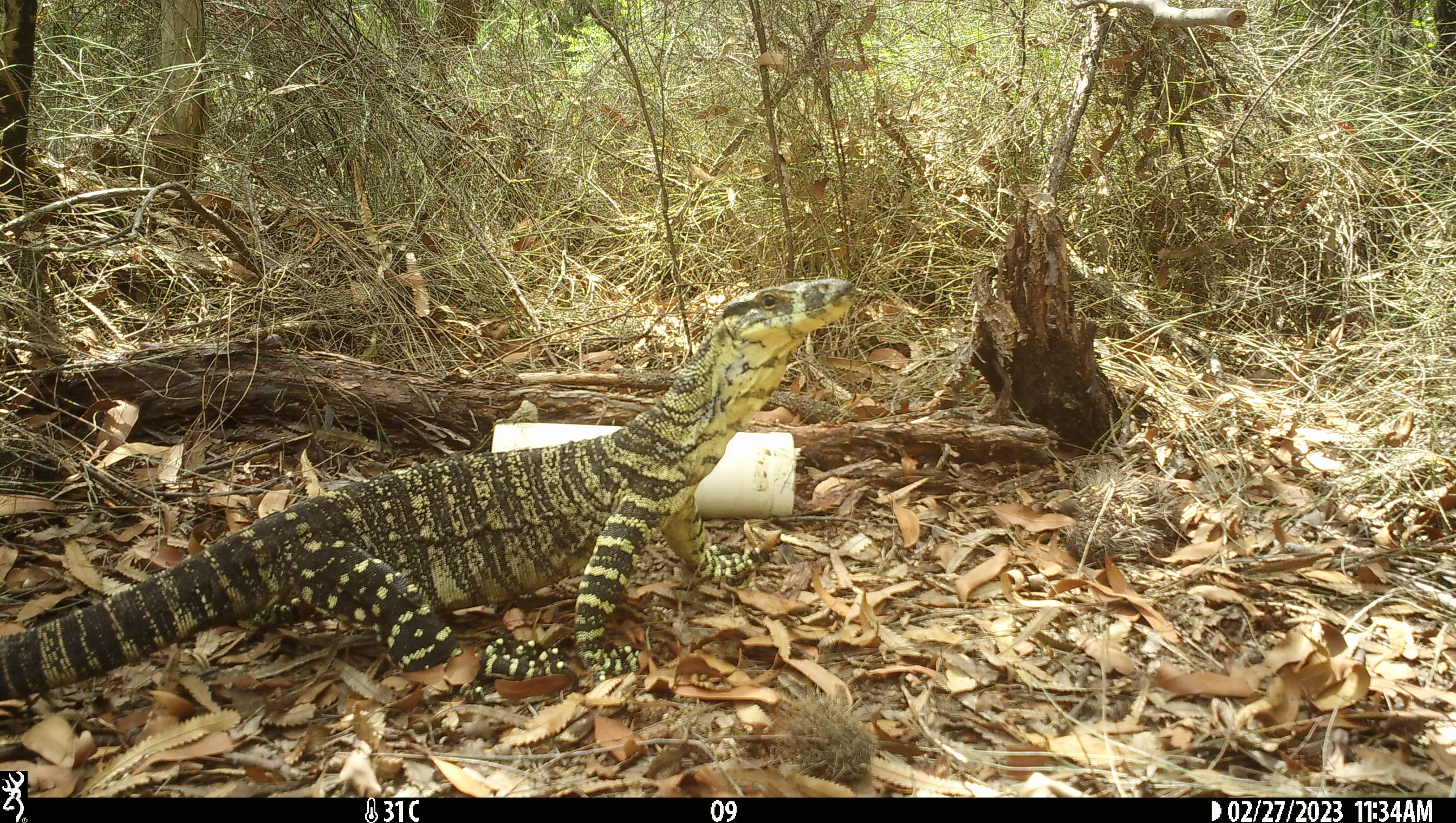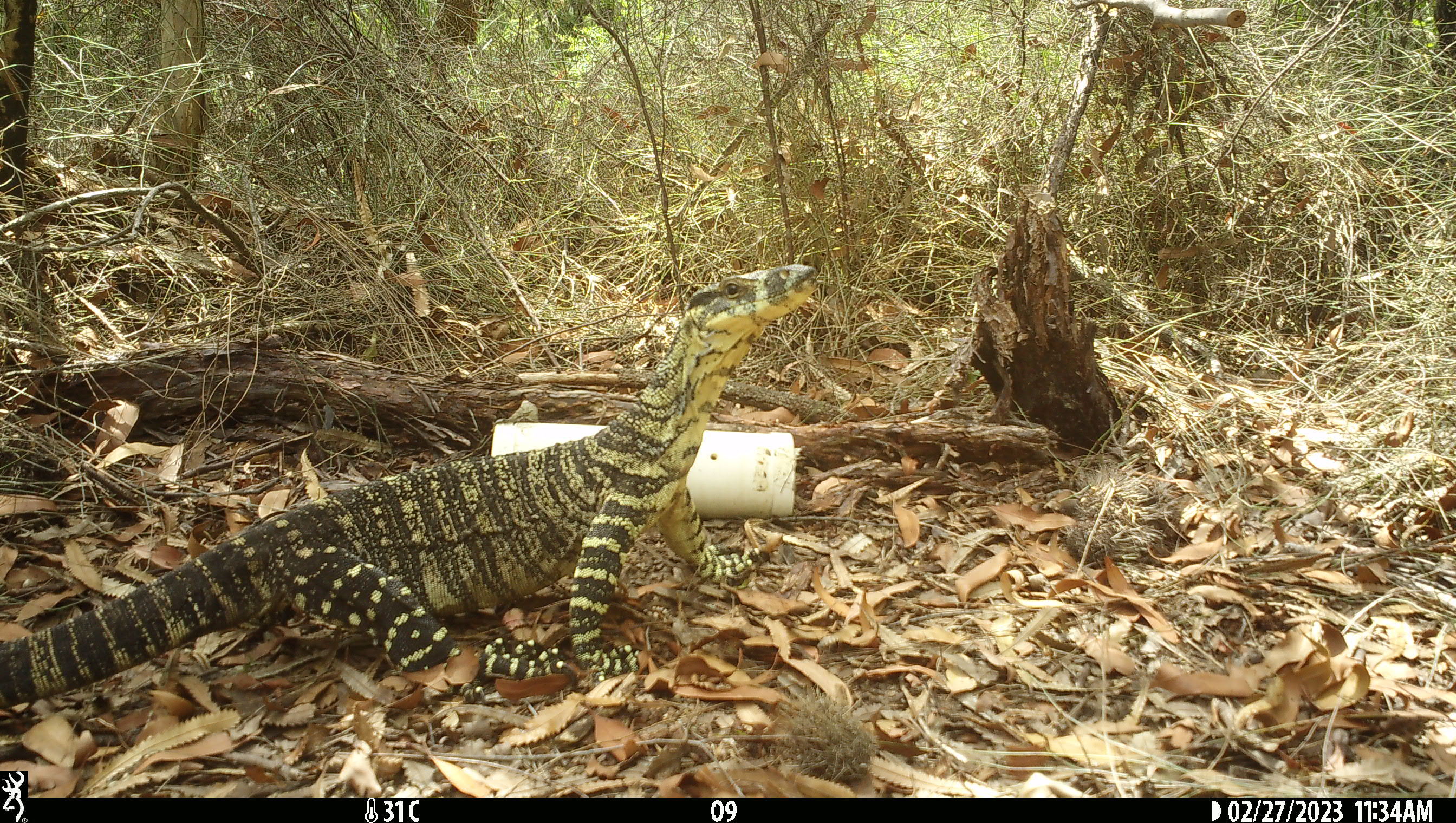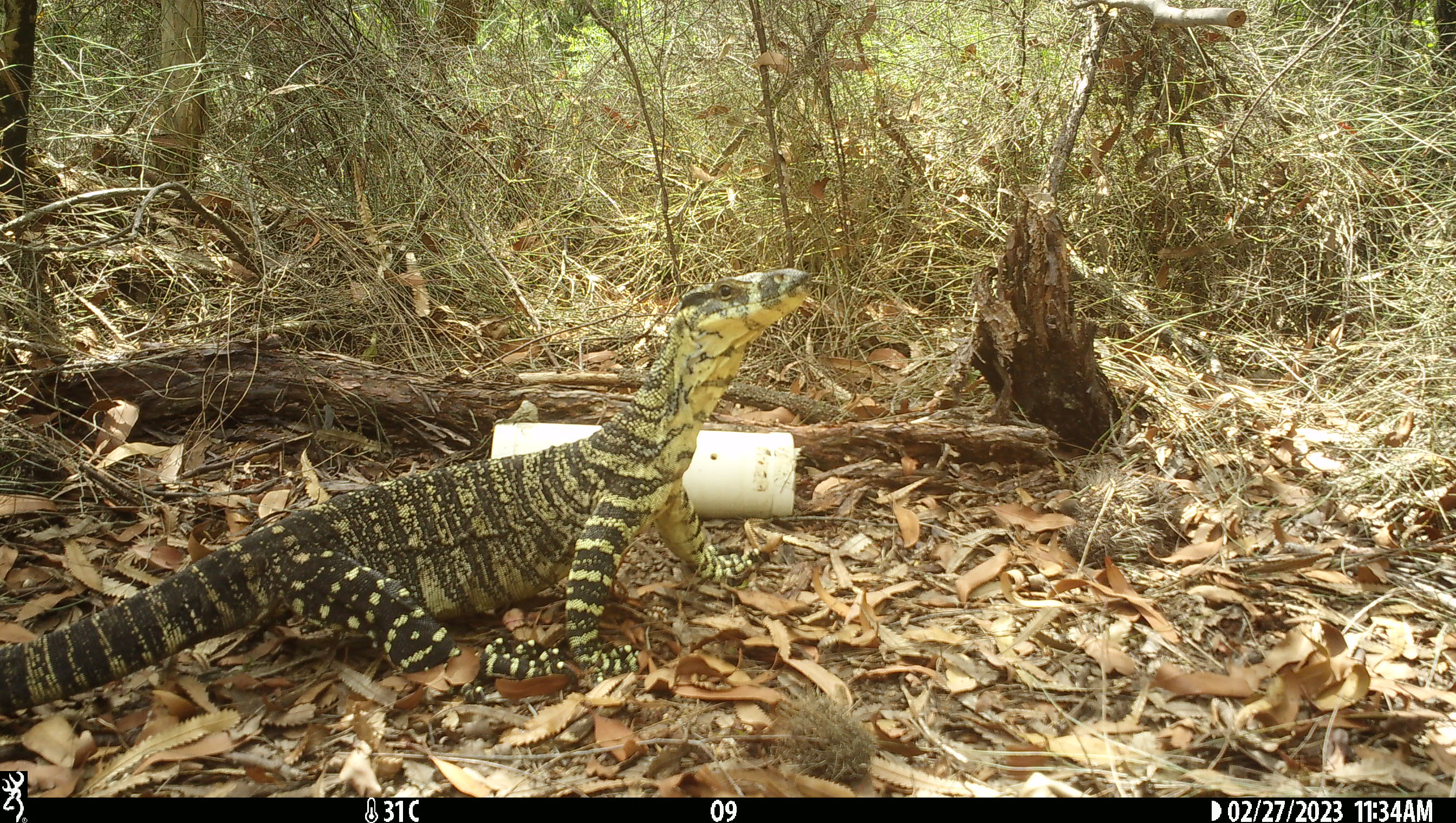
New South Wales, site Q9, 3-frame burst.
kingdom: Animalia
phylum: Chordata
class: Reptilia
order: Squamata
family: Varanidae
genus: Varanus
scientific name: Varanus varius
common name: lace monitor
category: goanna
Goanna (lace monitor) (Varanus varius).